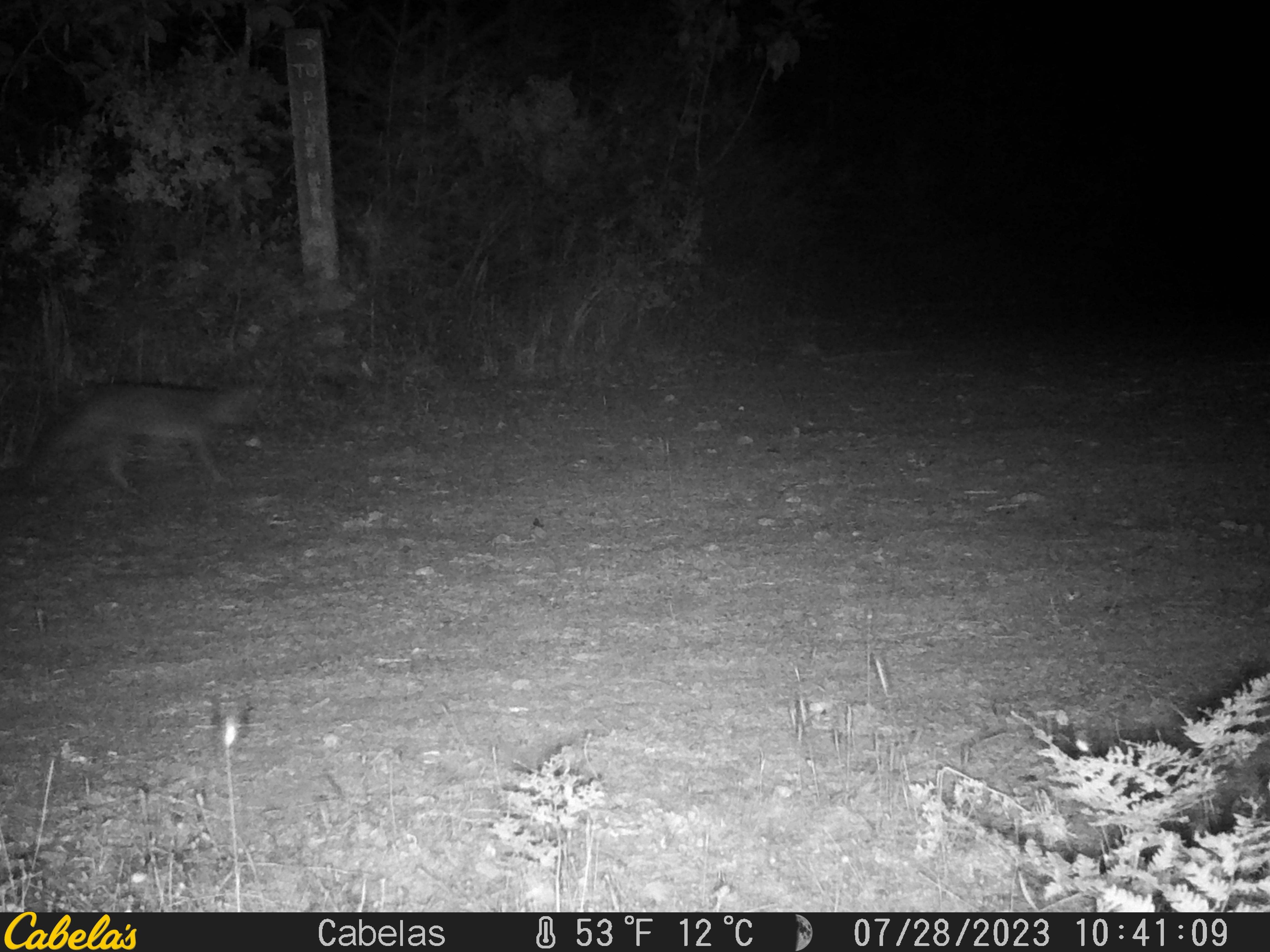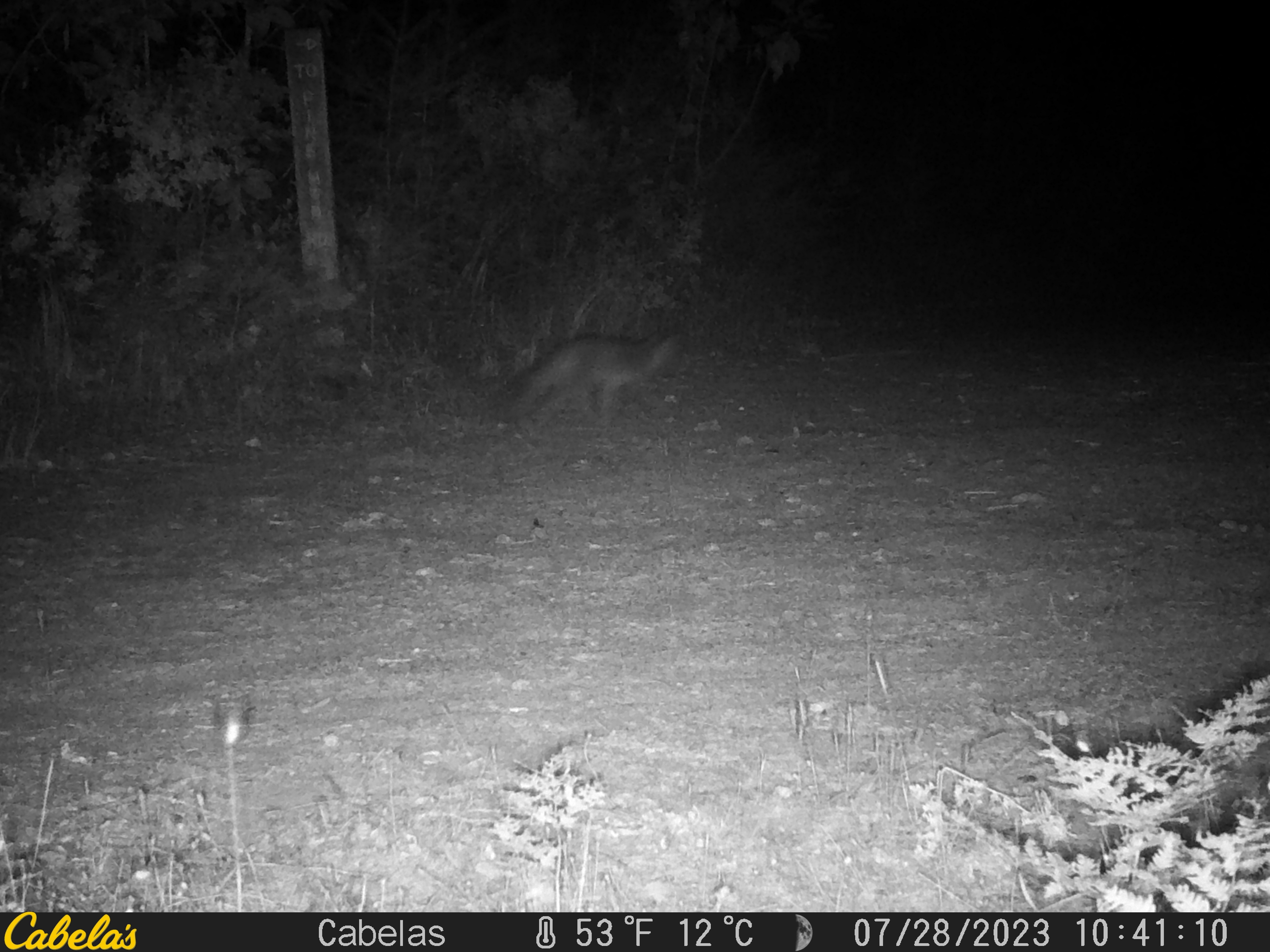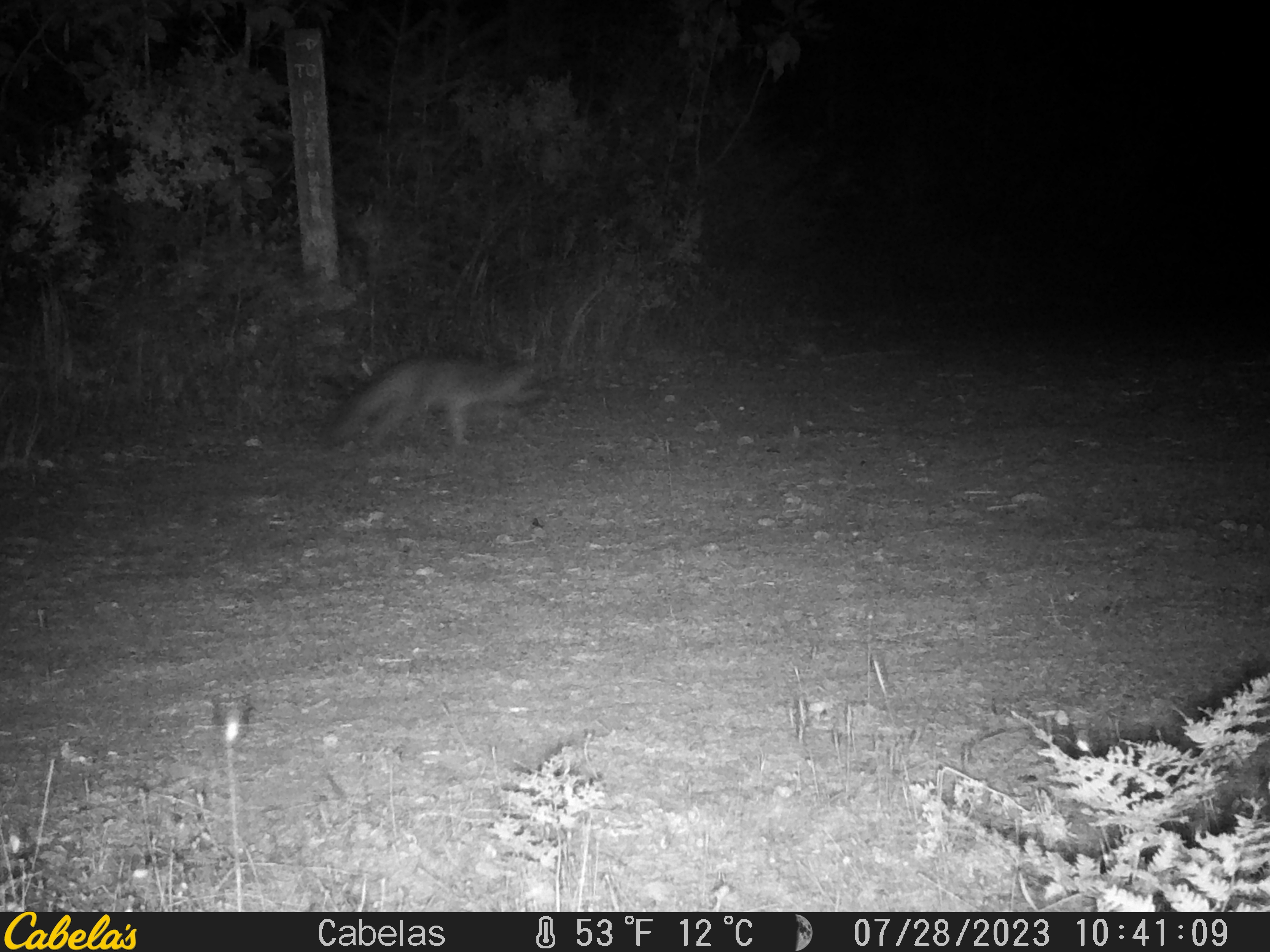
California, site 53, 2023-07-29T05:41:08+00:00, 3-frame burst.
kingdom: Animalia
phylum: Chordata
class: Mammalia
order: Carnivora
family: Canidae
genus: Urocyon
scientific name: Urocyon cinereoargenteus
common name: gray fox